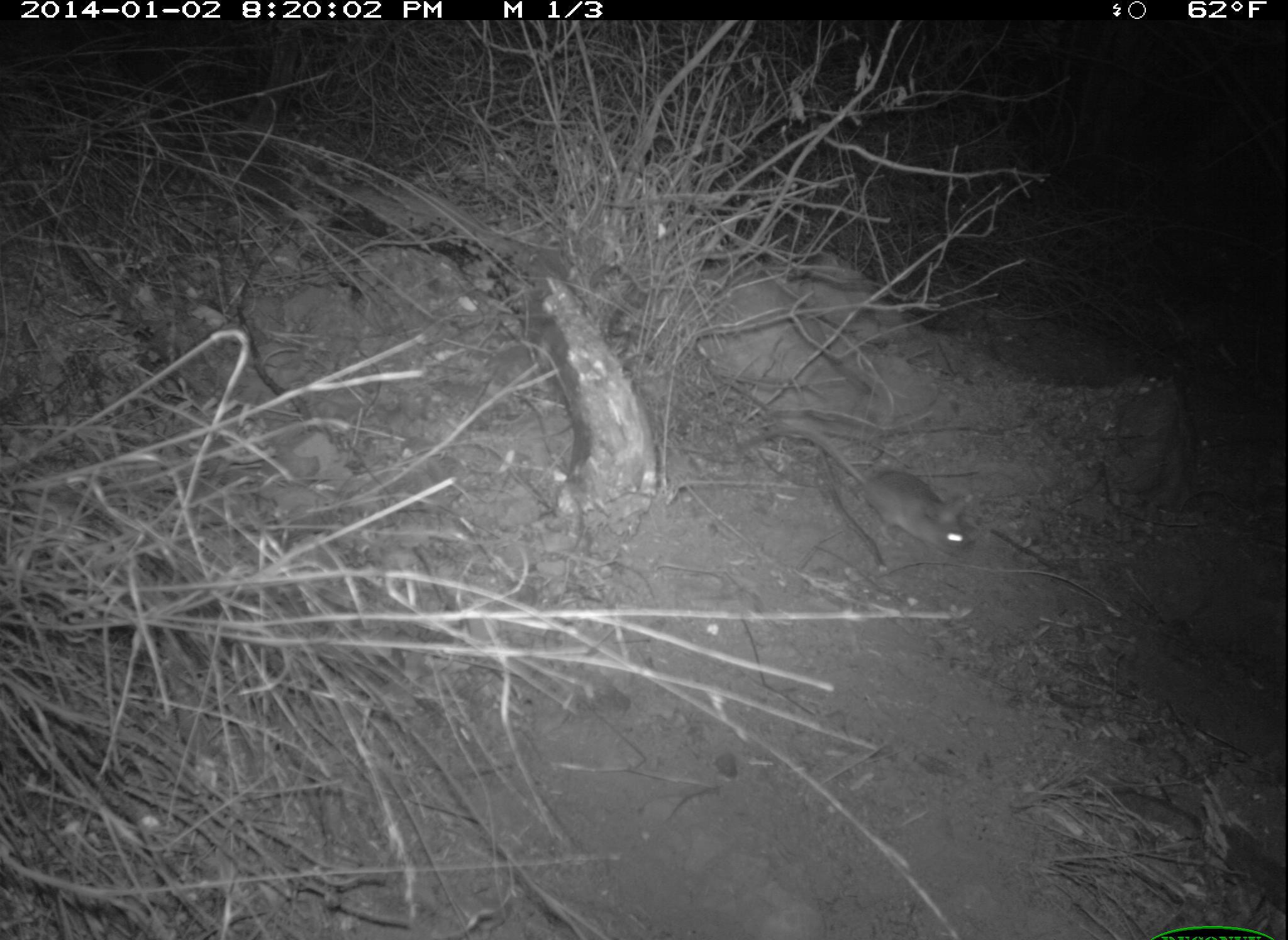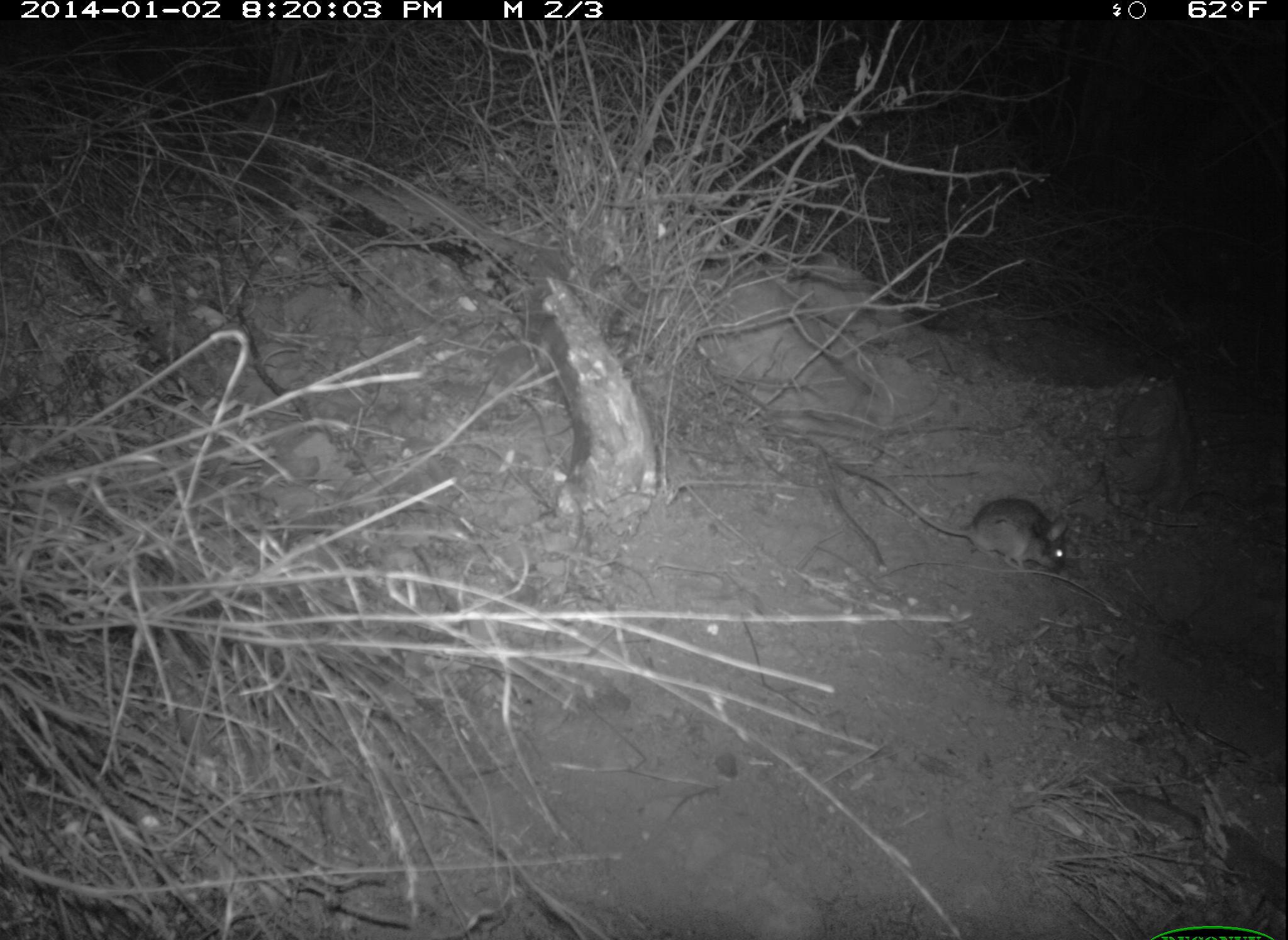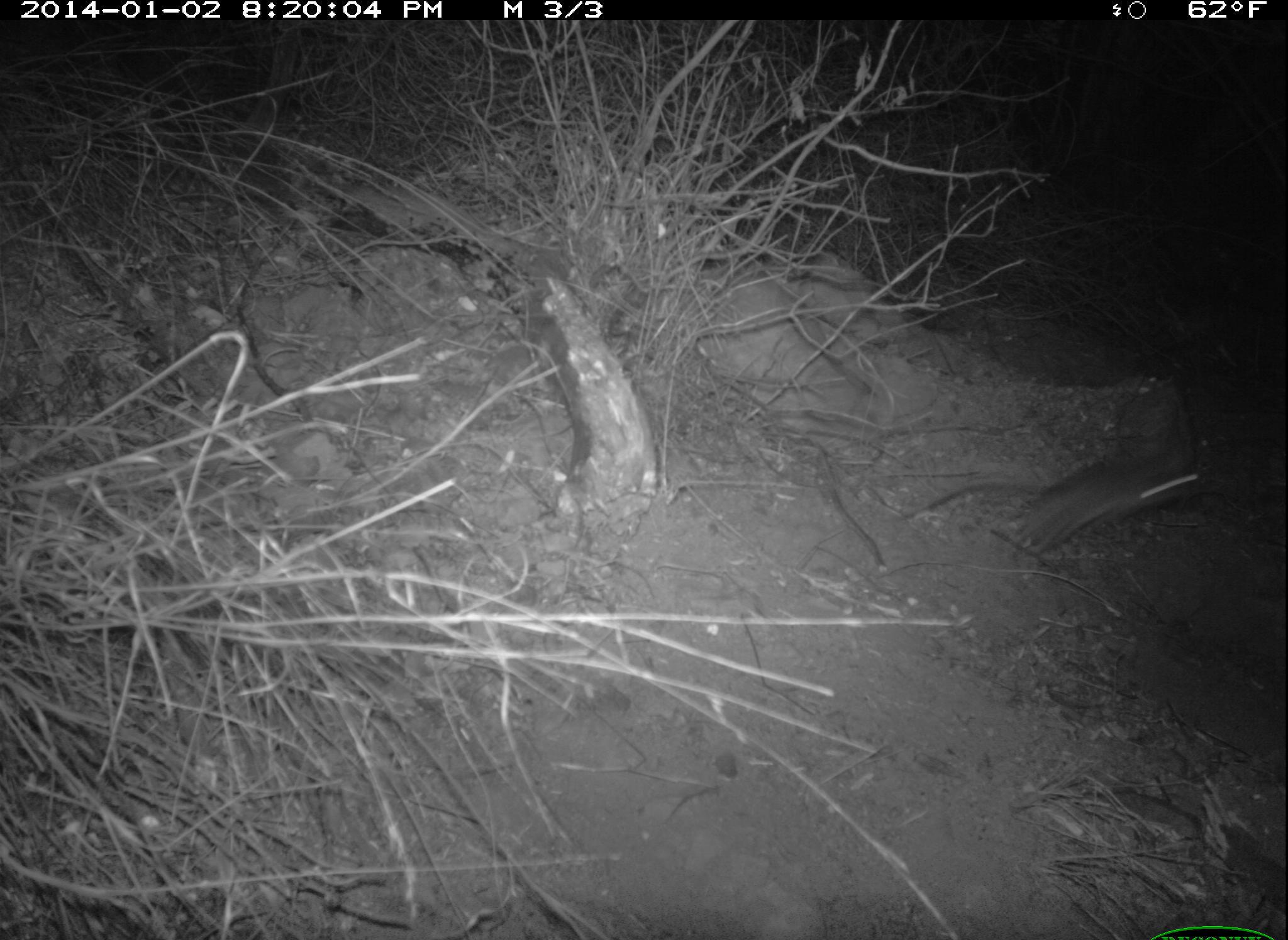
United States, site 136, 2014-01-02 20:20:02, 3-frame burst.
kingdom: Animalia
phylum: Chordata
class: Mammalia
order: Rodentia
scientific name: Rodentia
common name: rodent